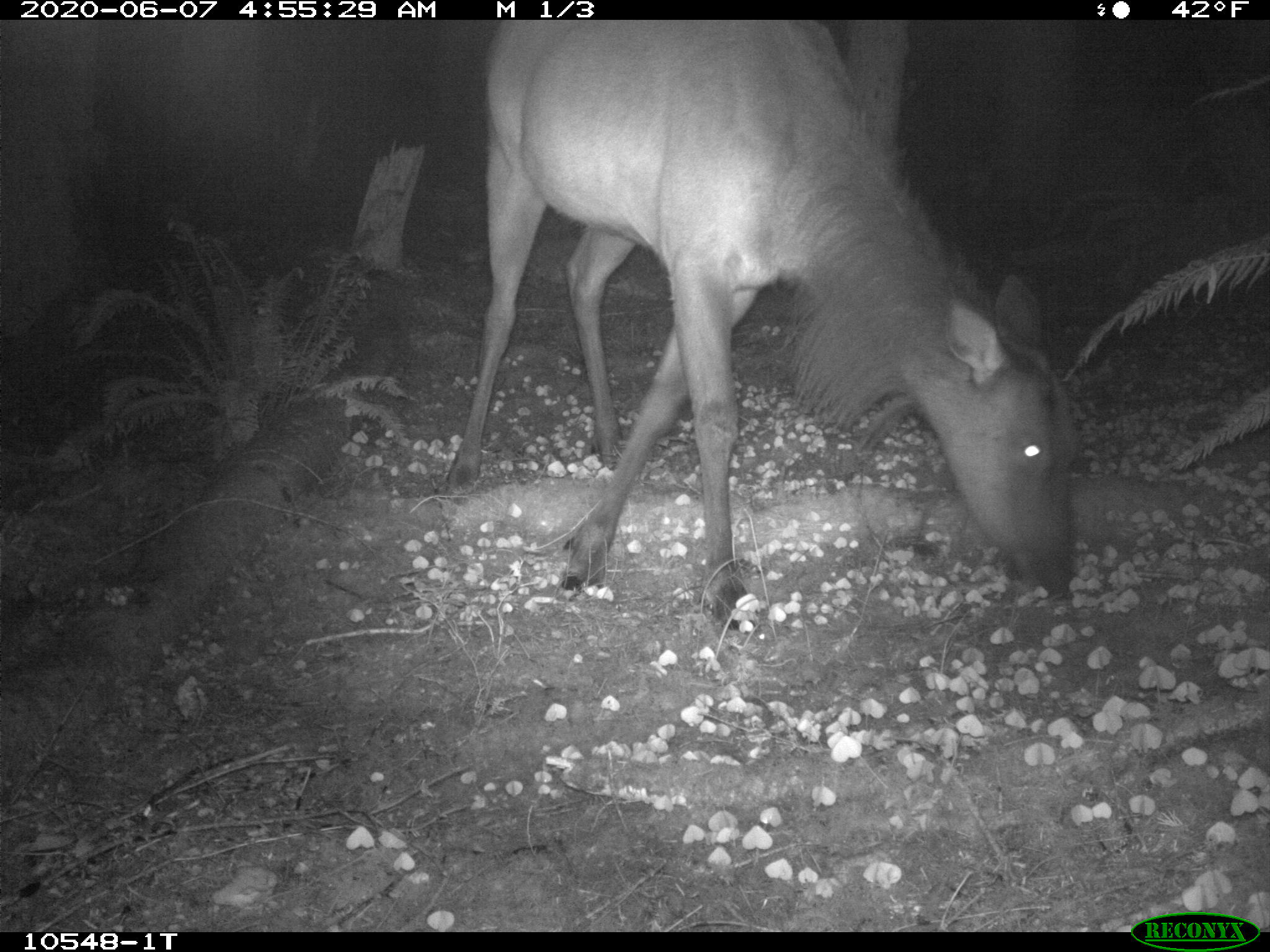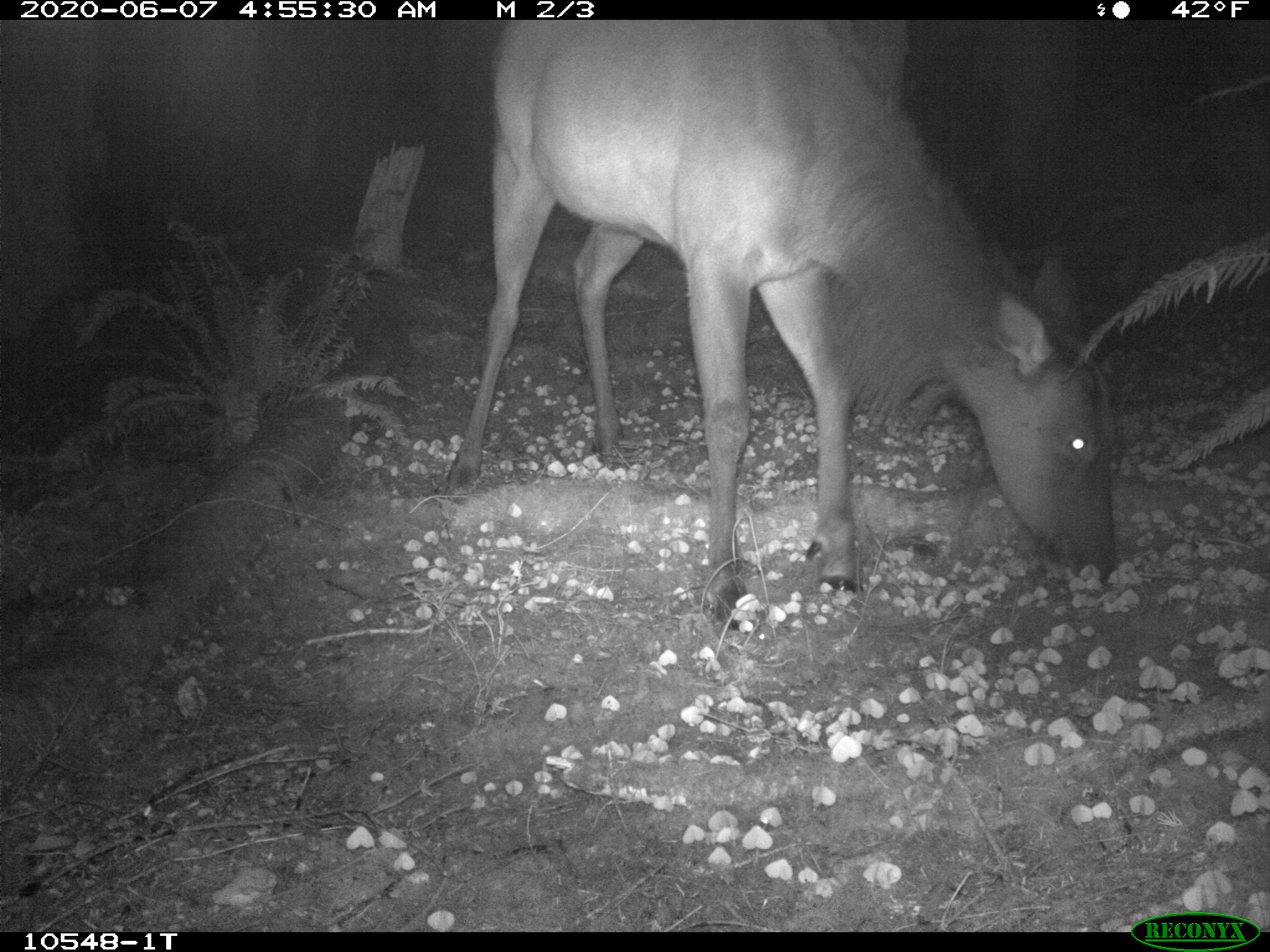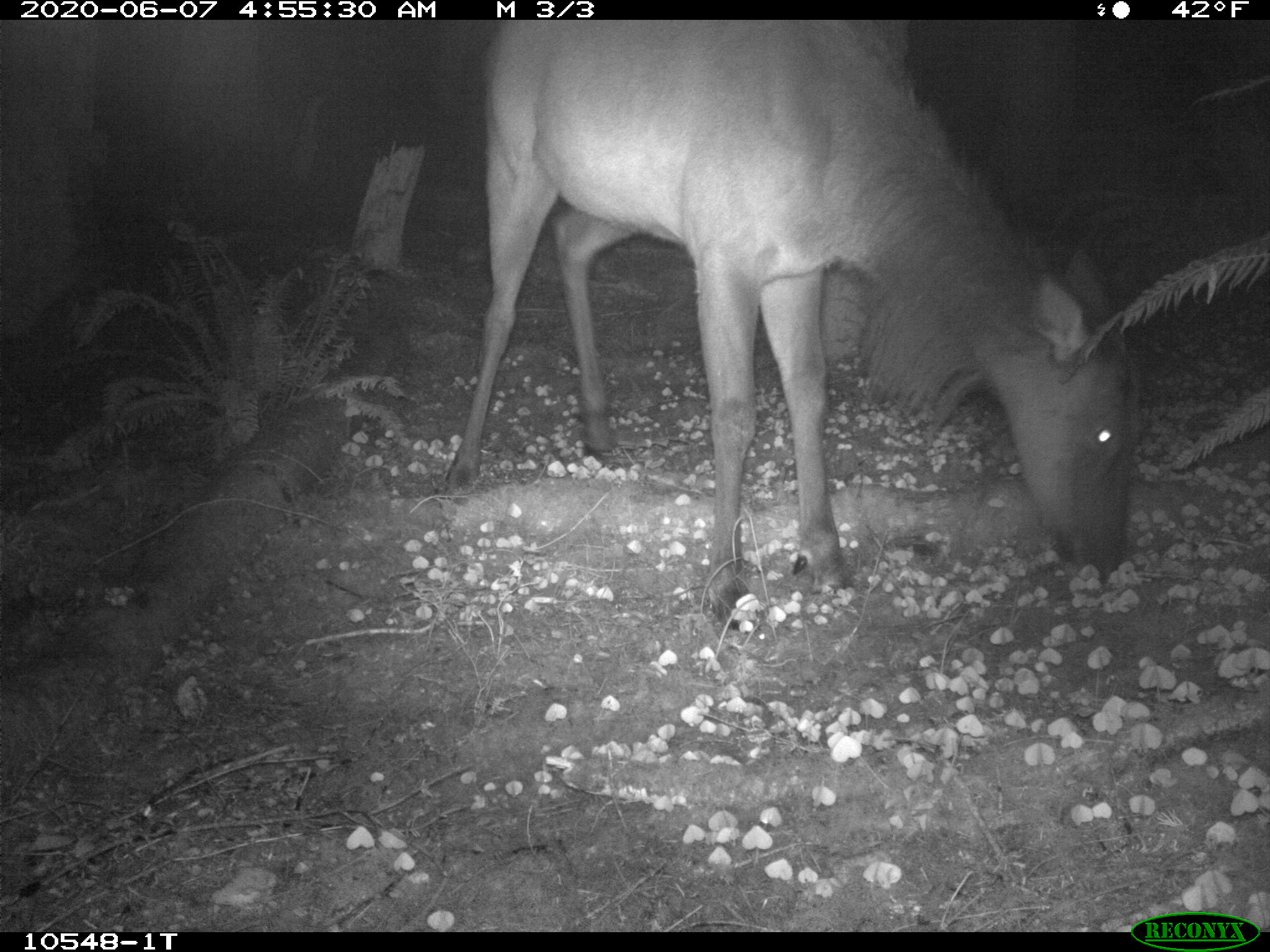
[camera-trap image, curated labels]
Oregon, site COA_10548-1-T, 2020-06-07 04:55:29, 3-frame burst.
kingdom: Animalia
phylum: Chordata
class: Mammalia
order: Artiodactyla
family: Cervidae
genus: Cervus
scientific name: Cervus canadensis roosevelti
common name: roosevelt elk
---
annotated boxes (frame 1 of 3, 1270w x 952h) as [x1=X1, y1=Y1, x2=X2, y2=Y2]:
roosevelt elk: [x1=430, y1=23, x2=1087, y2=629]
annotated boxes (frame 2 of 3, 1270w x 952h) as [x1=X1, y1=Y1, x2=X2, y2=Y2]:
roosevelt elk: [x1=435, y1=23, x2=1123, y2=609]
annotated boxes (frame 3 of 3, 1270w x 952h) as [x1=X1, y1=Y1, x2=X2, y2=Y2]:
roosevelt elk: [x1=437, y1=20, x2=1140, y2=618]